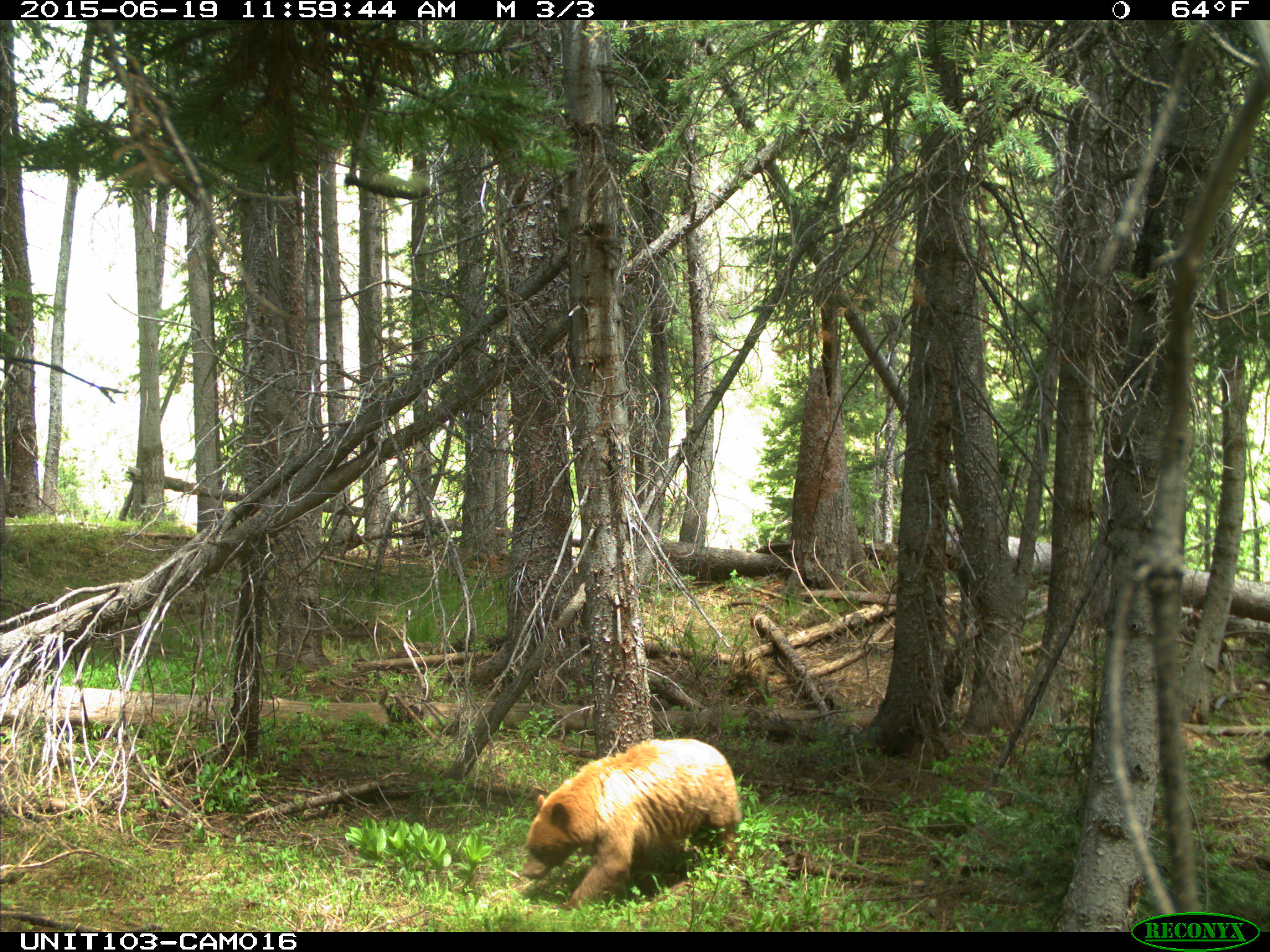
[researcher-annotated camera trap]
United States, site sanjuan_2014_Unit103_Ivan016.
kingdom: Animalia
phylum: Chordata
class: Mammalia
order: Carnivora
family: Ursidae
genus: Ursus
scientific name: Ursus americanus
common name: american black bear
Ursus americanus (american black bear).